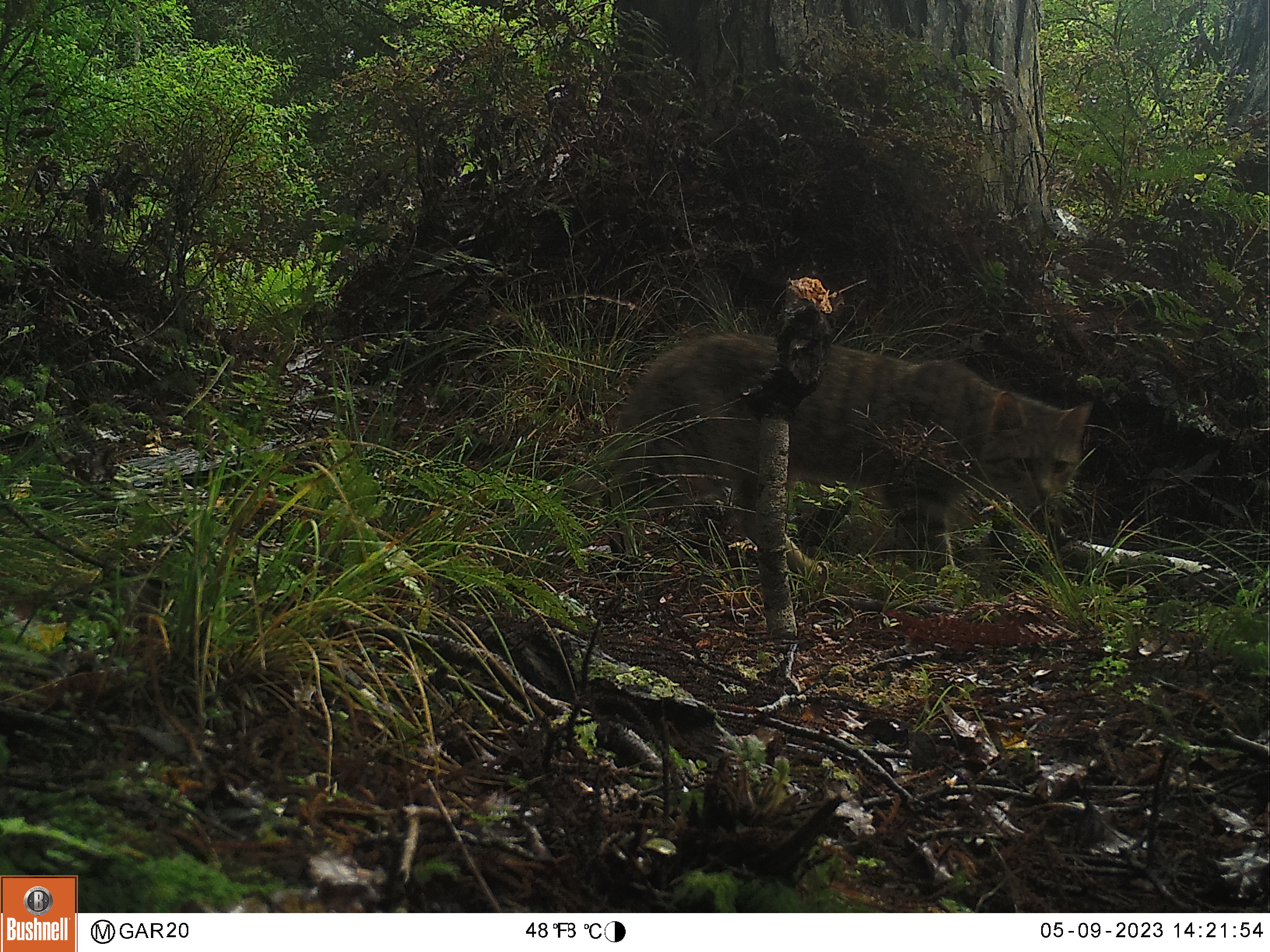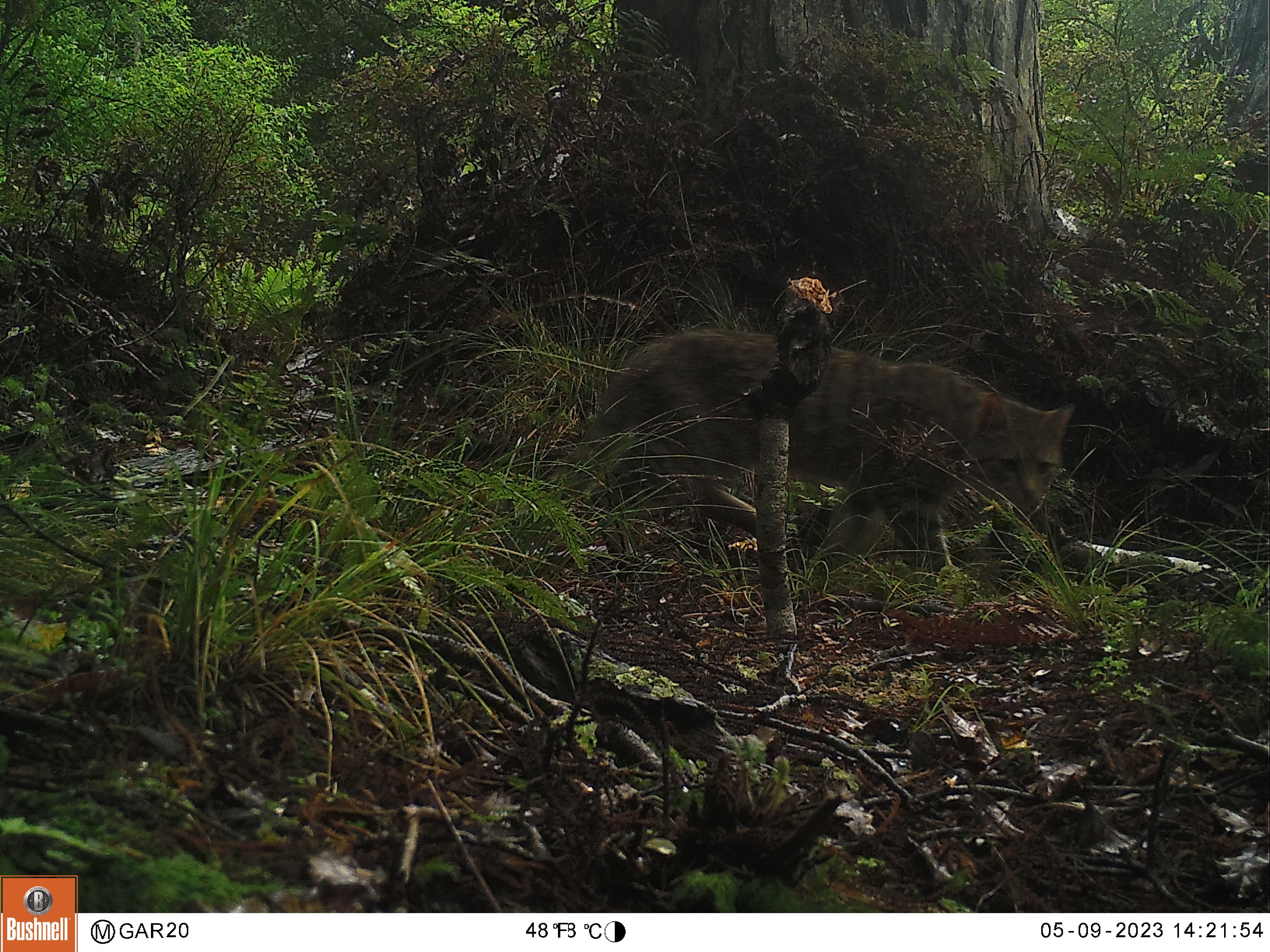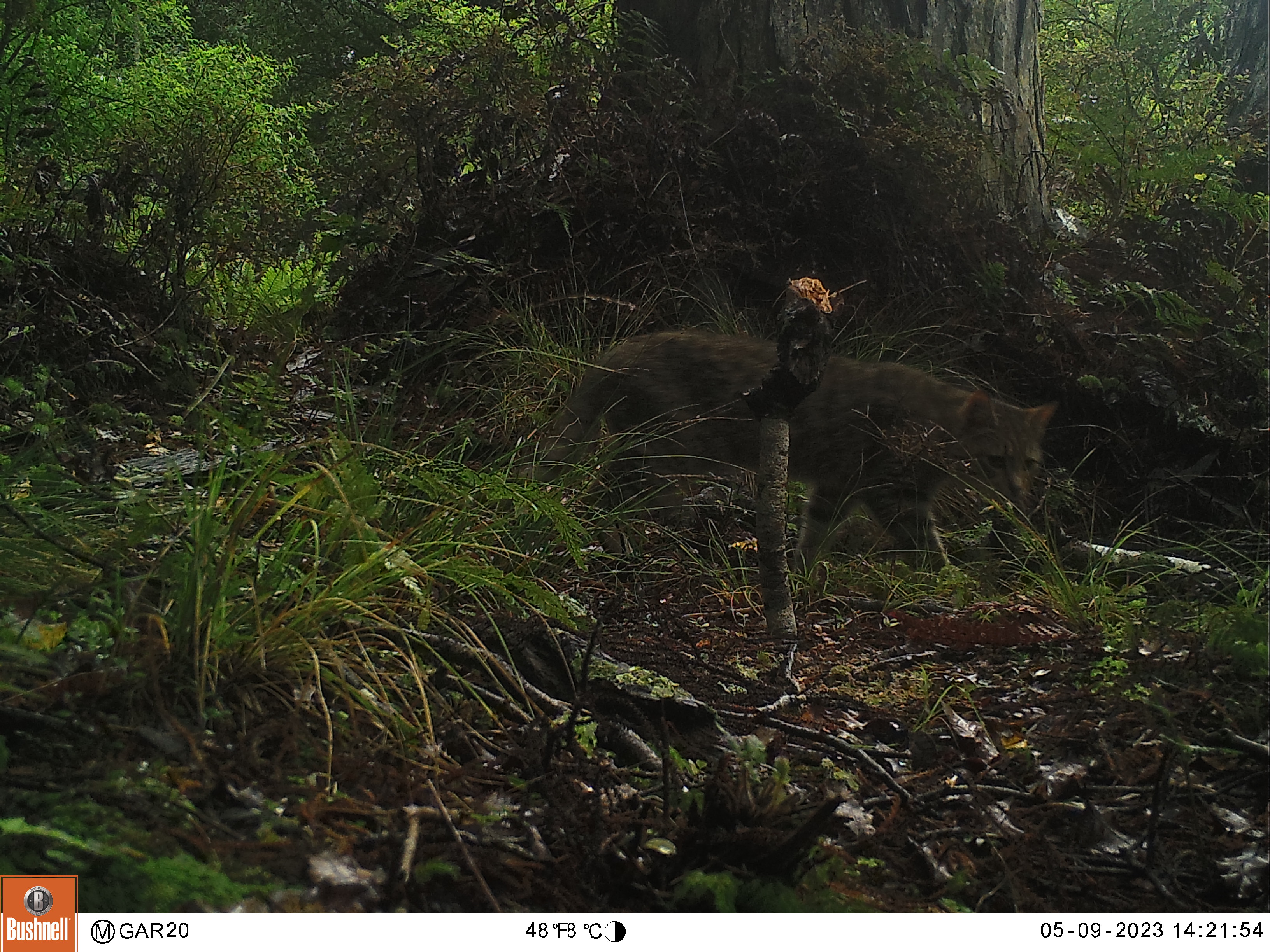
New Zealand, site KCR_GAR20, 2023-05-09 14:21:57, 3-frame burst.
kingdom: Animalia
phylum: Chordata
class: Mammalia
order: Carnivora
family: Felidae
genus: Felis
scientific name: Felis catus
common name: domestic cat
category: cat